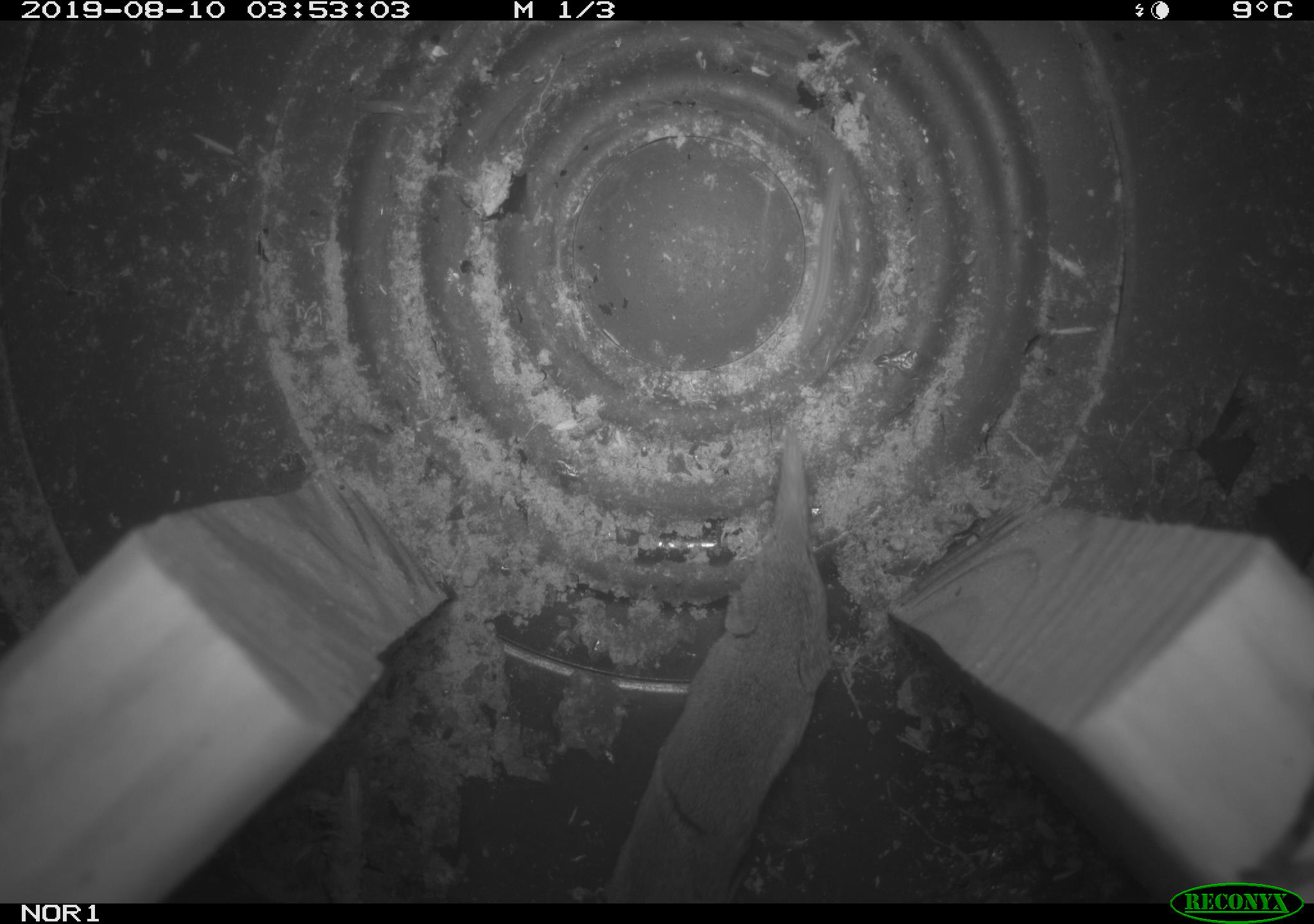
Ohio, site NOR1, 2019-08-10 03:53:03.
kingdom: Animalia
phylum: Chordata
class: Mammalia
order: Eulipotyphla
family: Soricidae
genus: Sorex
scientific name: Sorex cinereus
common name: masked shrew